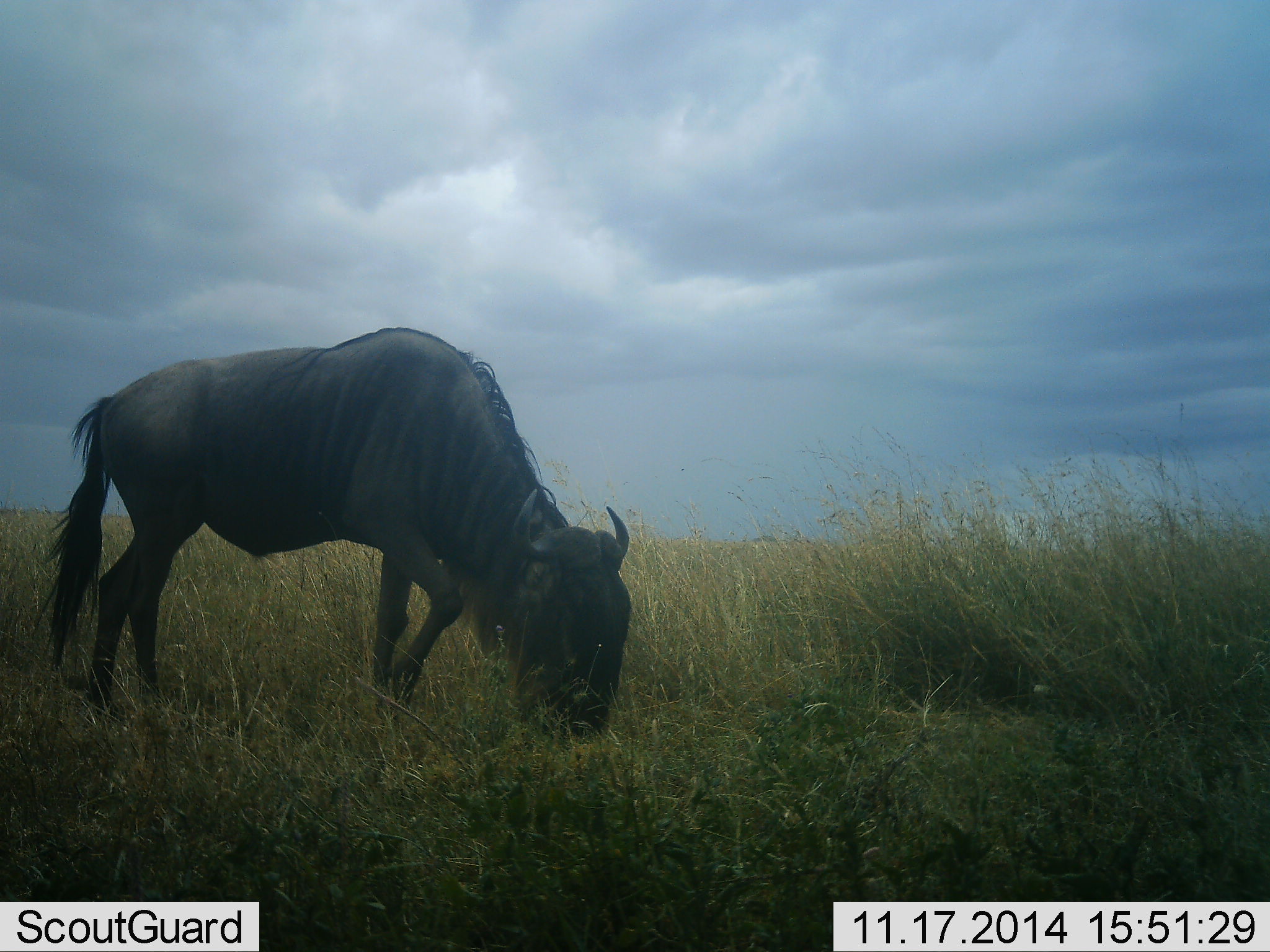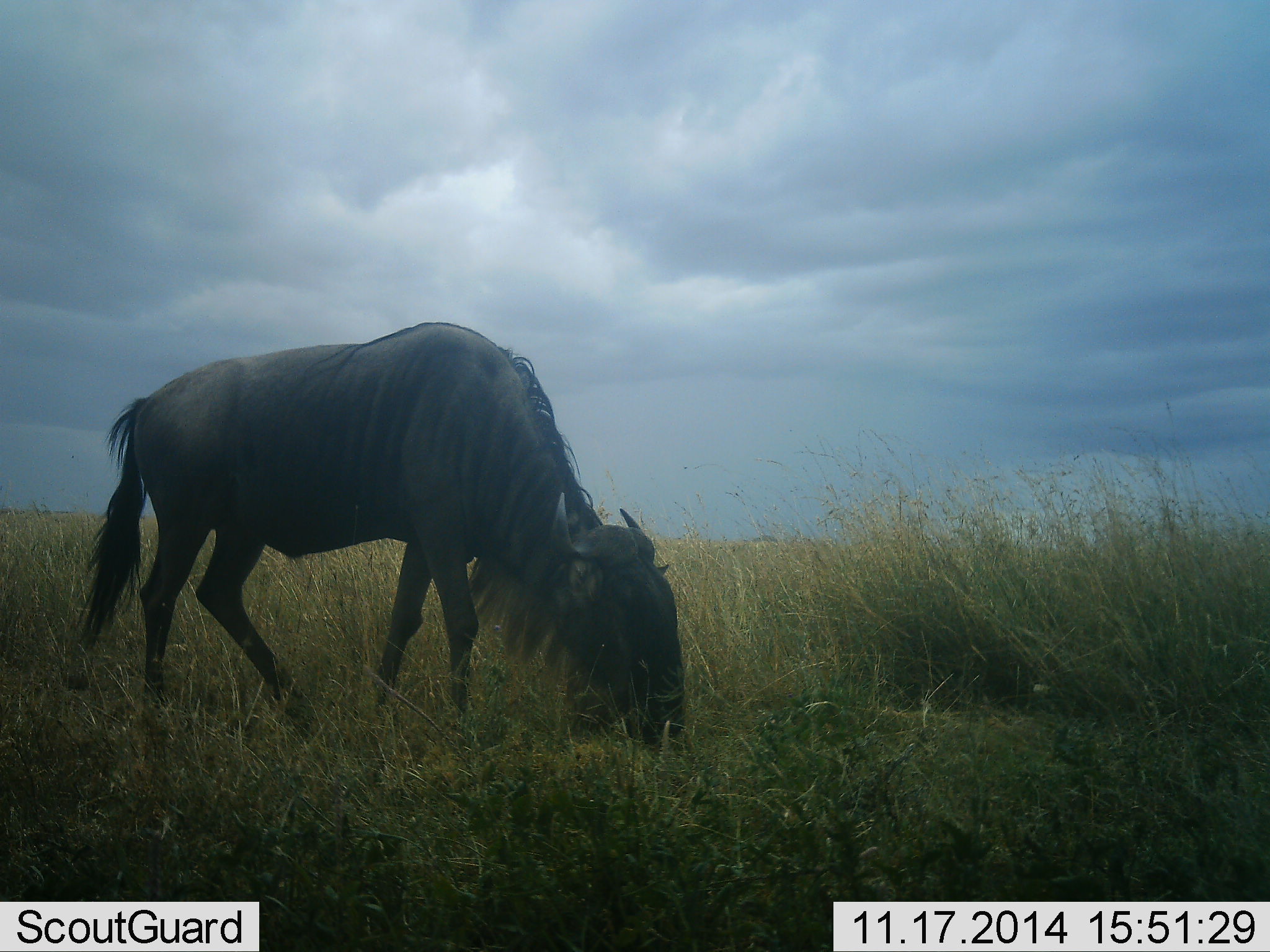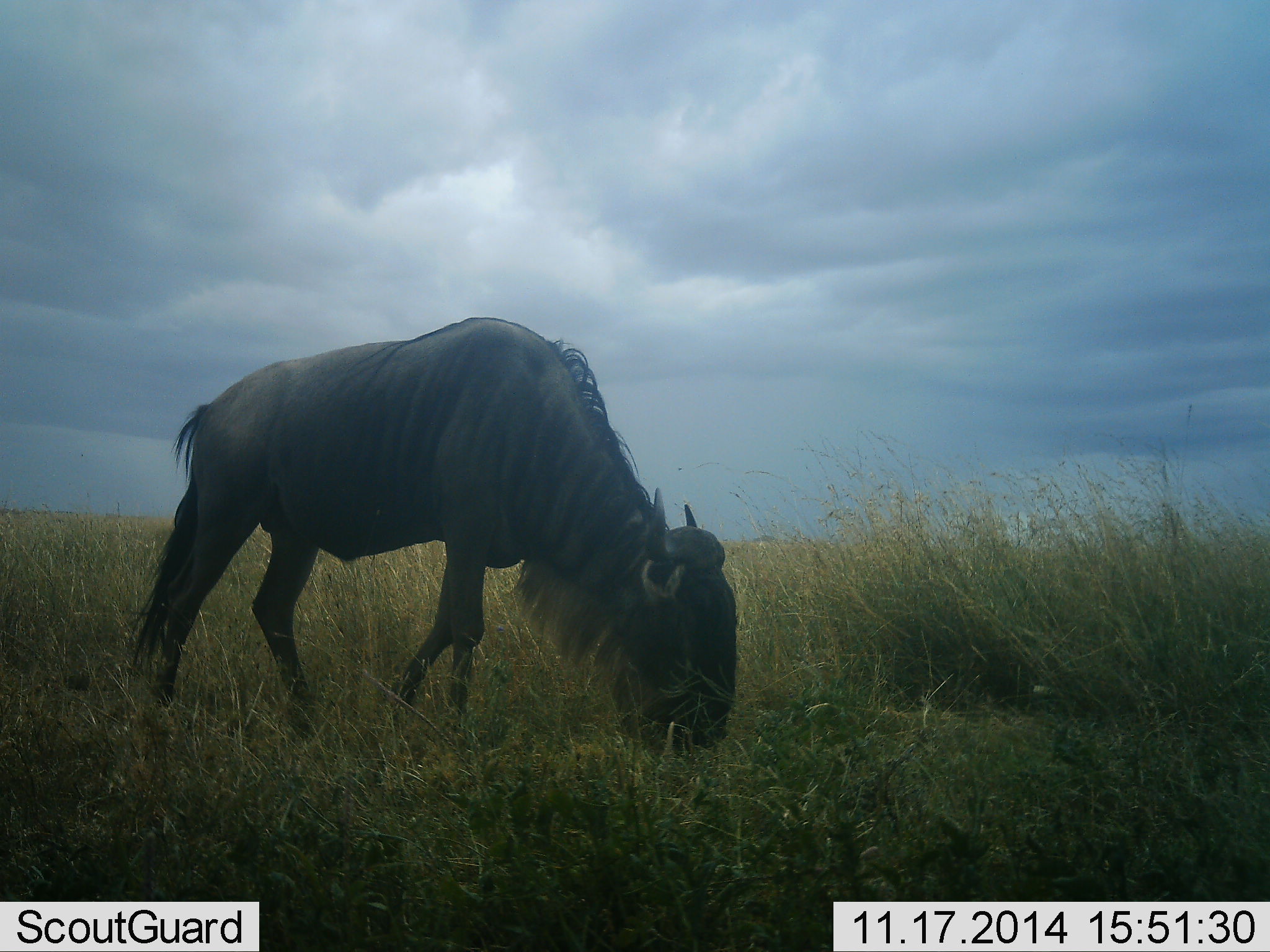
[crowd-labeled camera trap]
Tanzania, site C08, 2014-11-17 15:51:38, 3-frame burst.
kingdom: Animalia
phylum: Chordata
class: Mammalia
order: Artiodactyla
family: Bovidae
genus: Connochaetes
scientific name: Connochaetes taurinus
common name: blue wildebeest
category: wildebeest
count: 1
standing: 40%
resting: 0%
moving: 30%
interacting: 0%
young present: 0%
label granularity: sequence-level